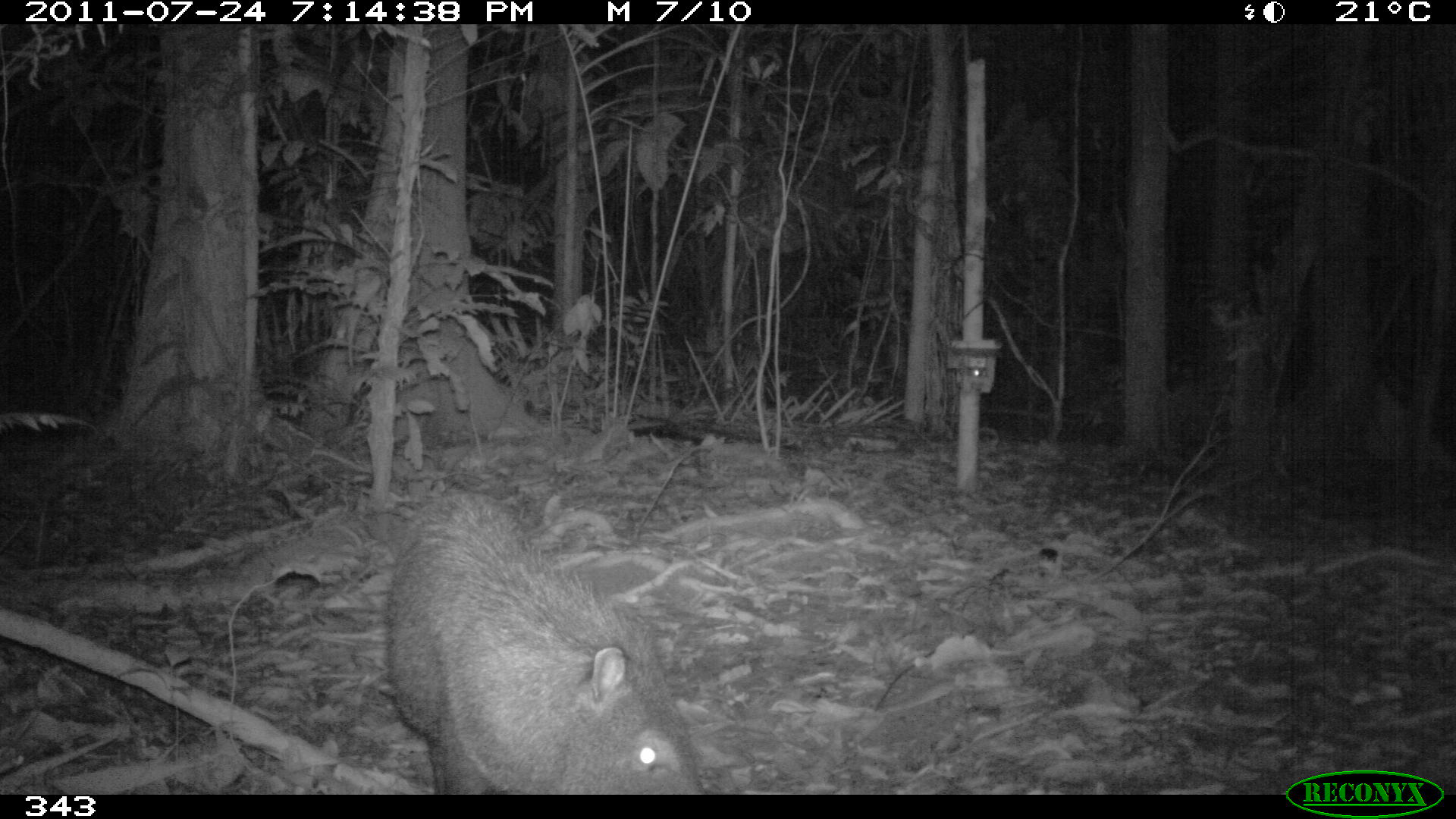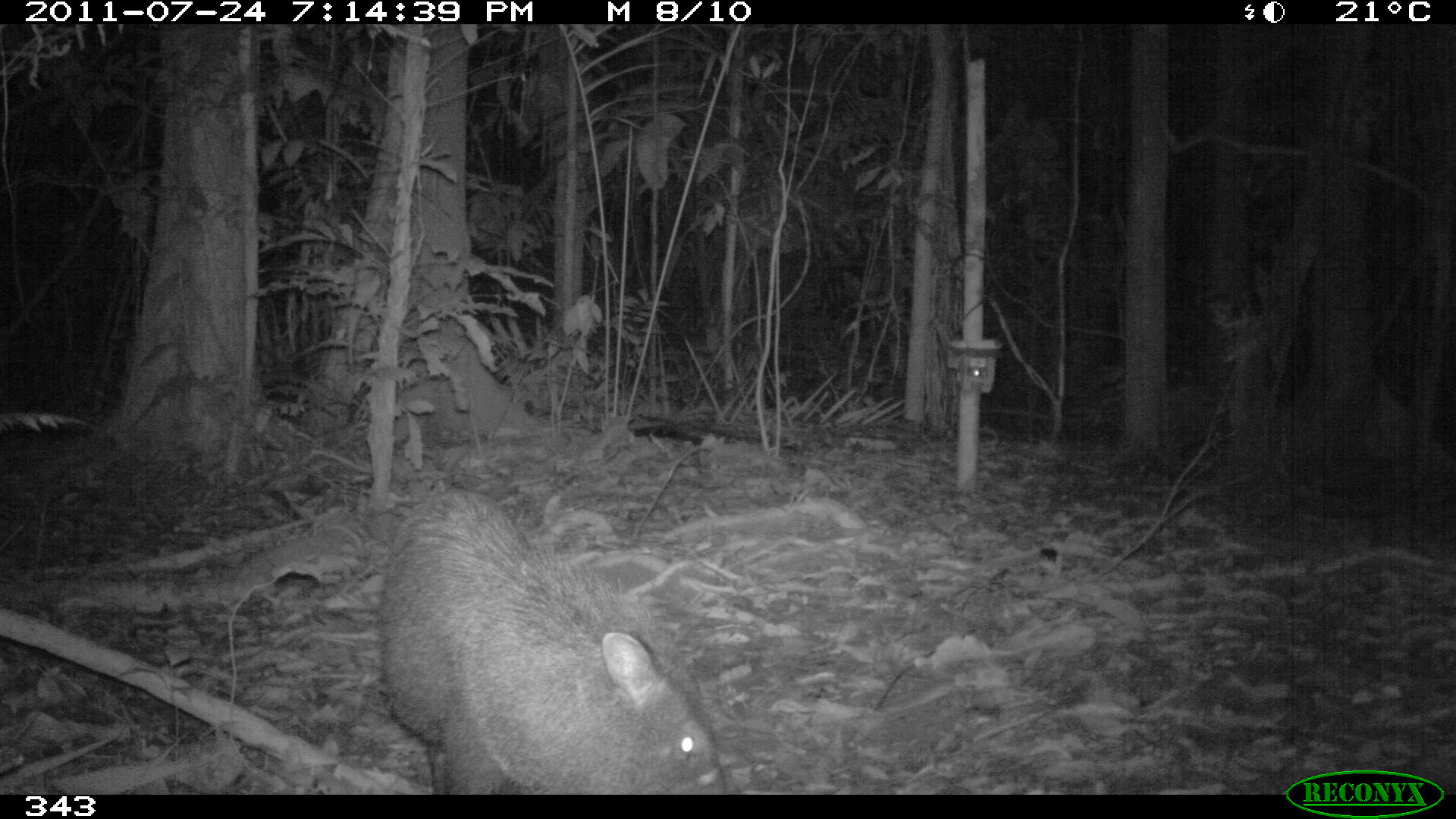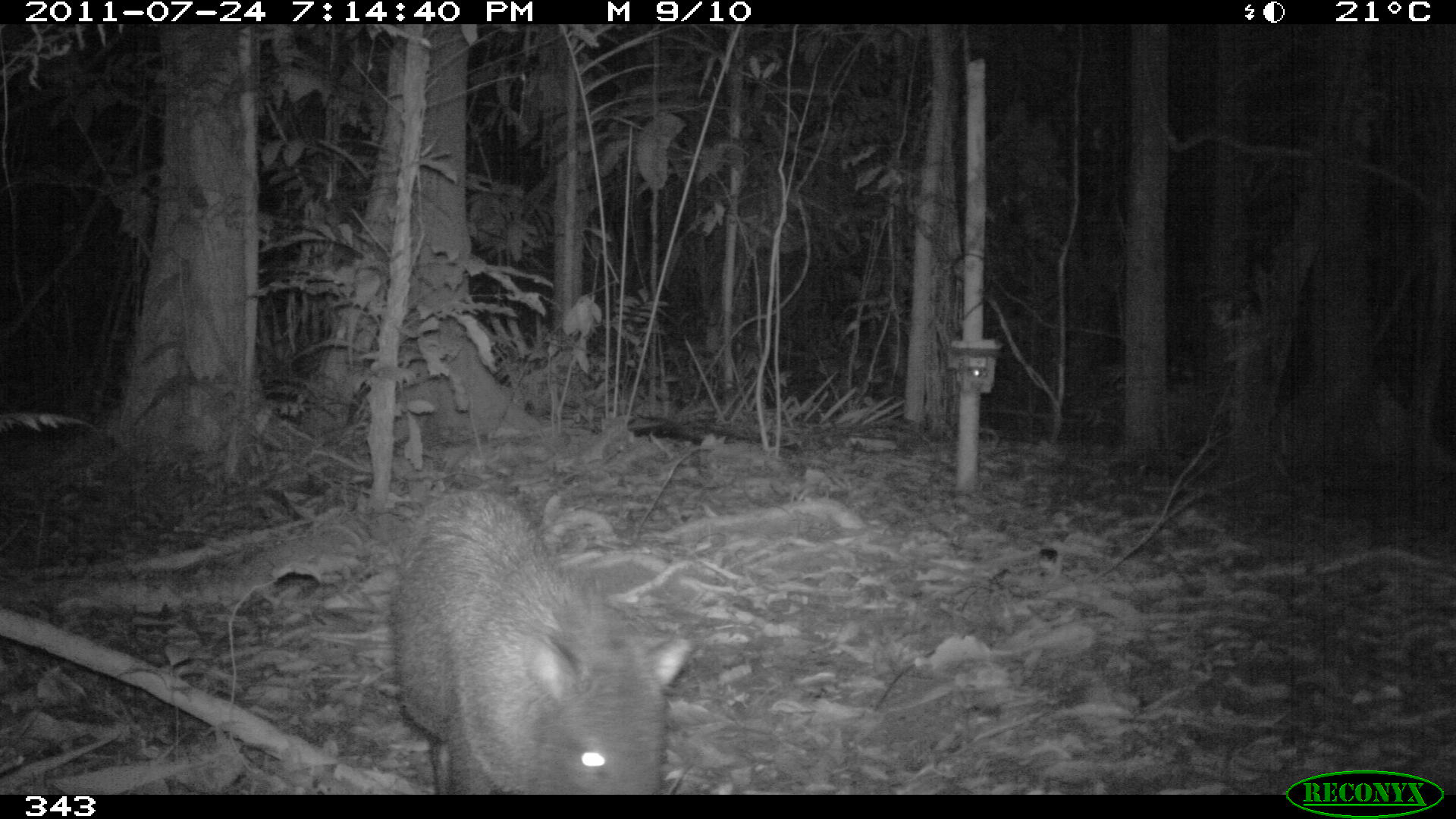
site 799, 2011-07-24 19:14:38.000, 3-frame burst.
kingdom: Animalia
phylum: Chordata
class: Mammalia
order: Artiodactyla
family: Tayassuidae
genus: Pecari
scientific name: Pecari tajacu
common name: collared peccary